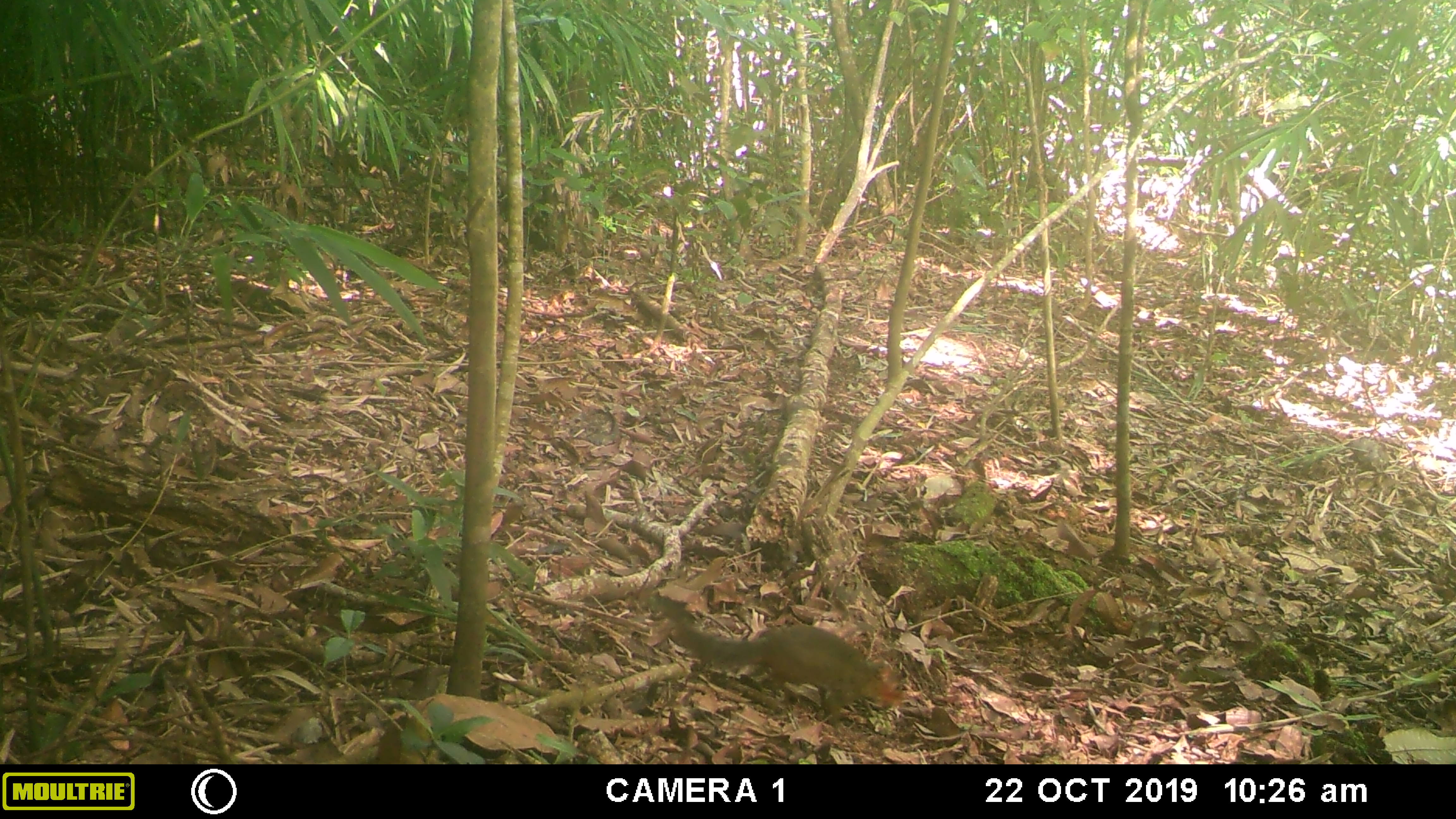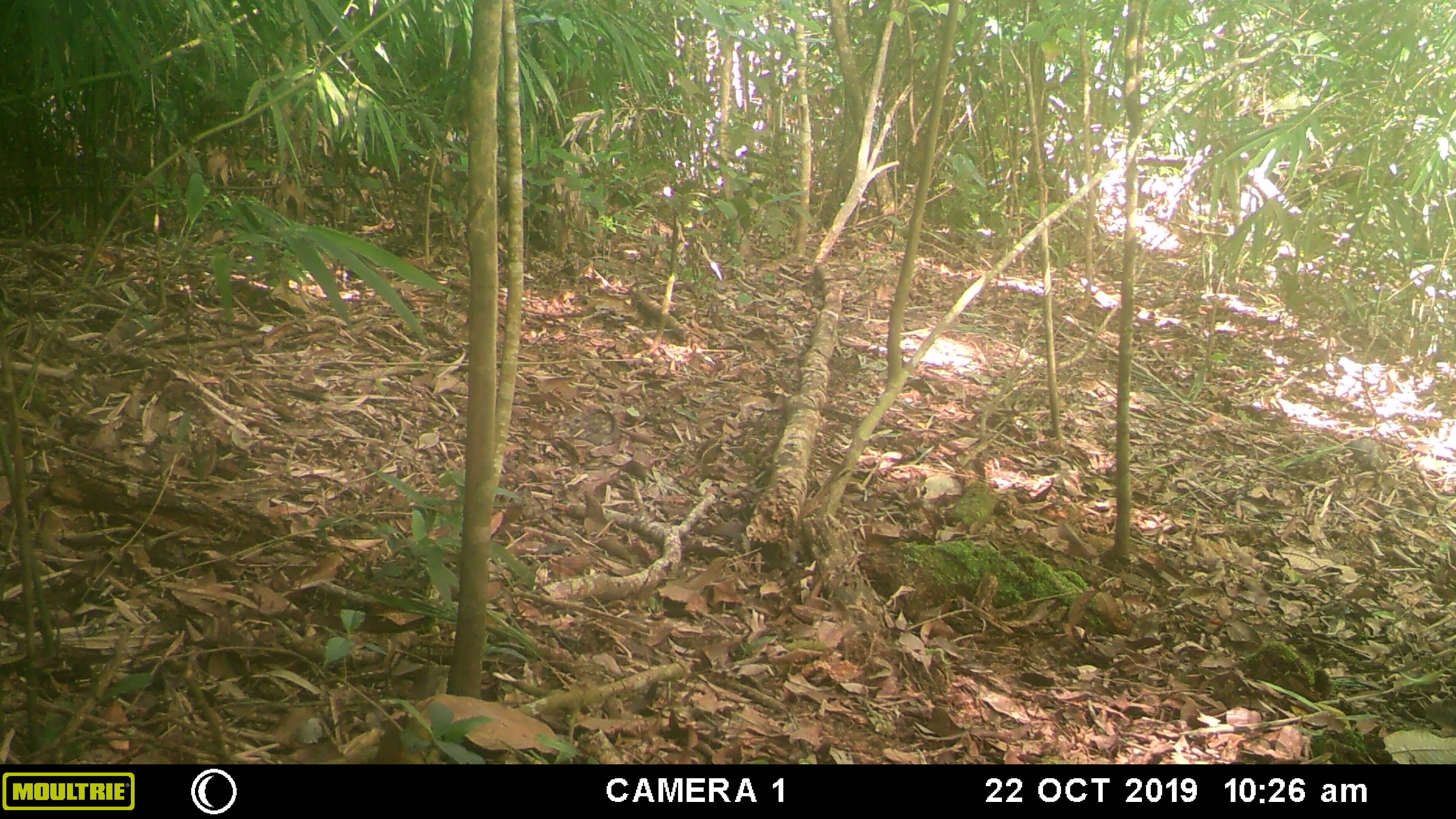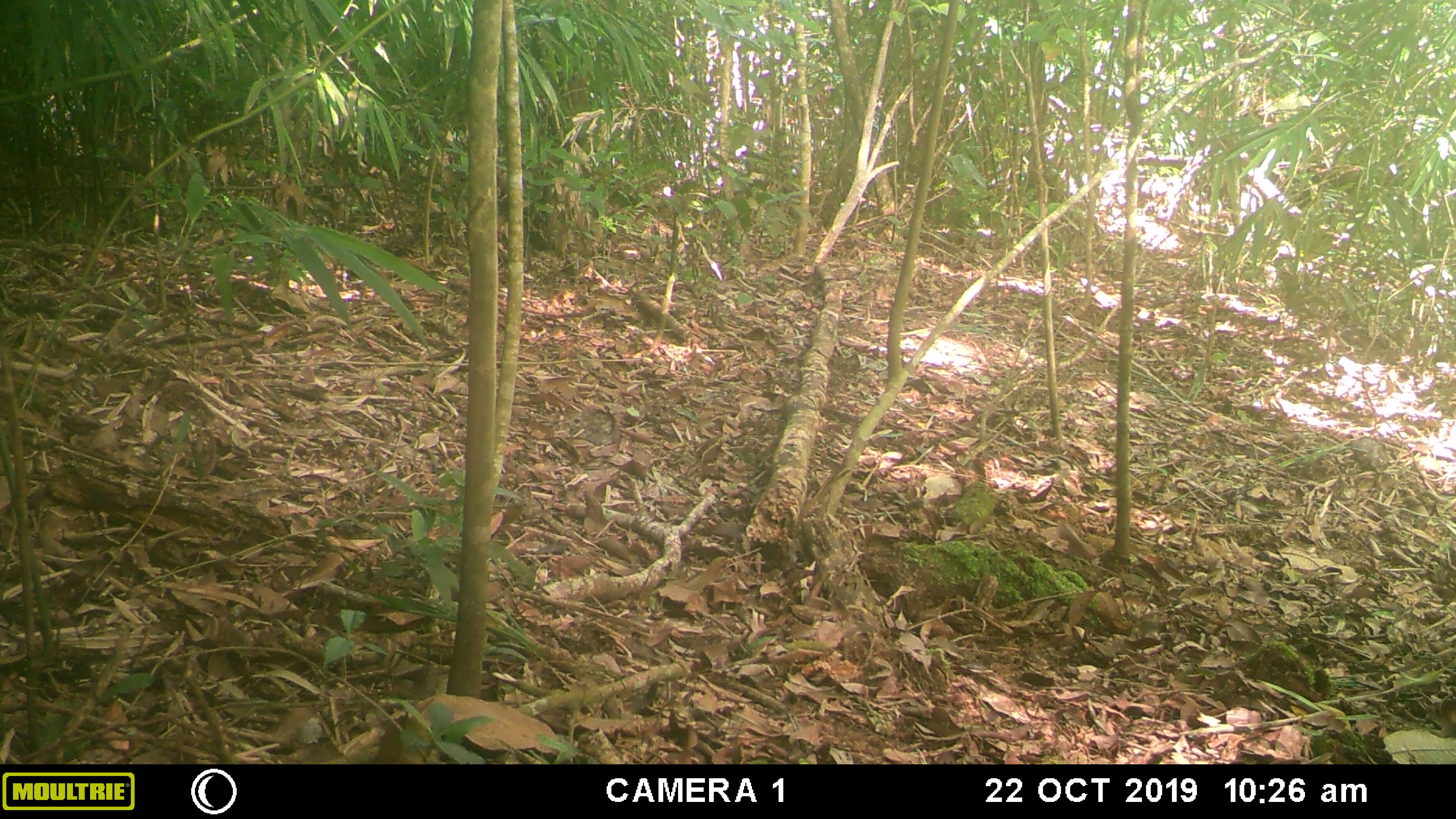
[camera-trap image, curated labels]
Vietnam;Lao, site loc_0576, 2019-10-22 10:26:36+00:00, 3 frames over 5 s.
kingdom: Animalia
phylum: Chordata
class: Mammalia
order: Rodentia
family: Sciuridae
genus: Dremomys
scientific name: Dremomys rufigenis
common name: red-cheeked squirrel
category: red cheeked squirrel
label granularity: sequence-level